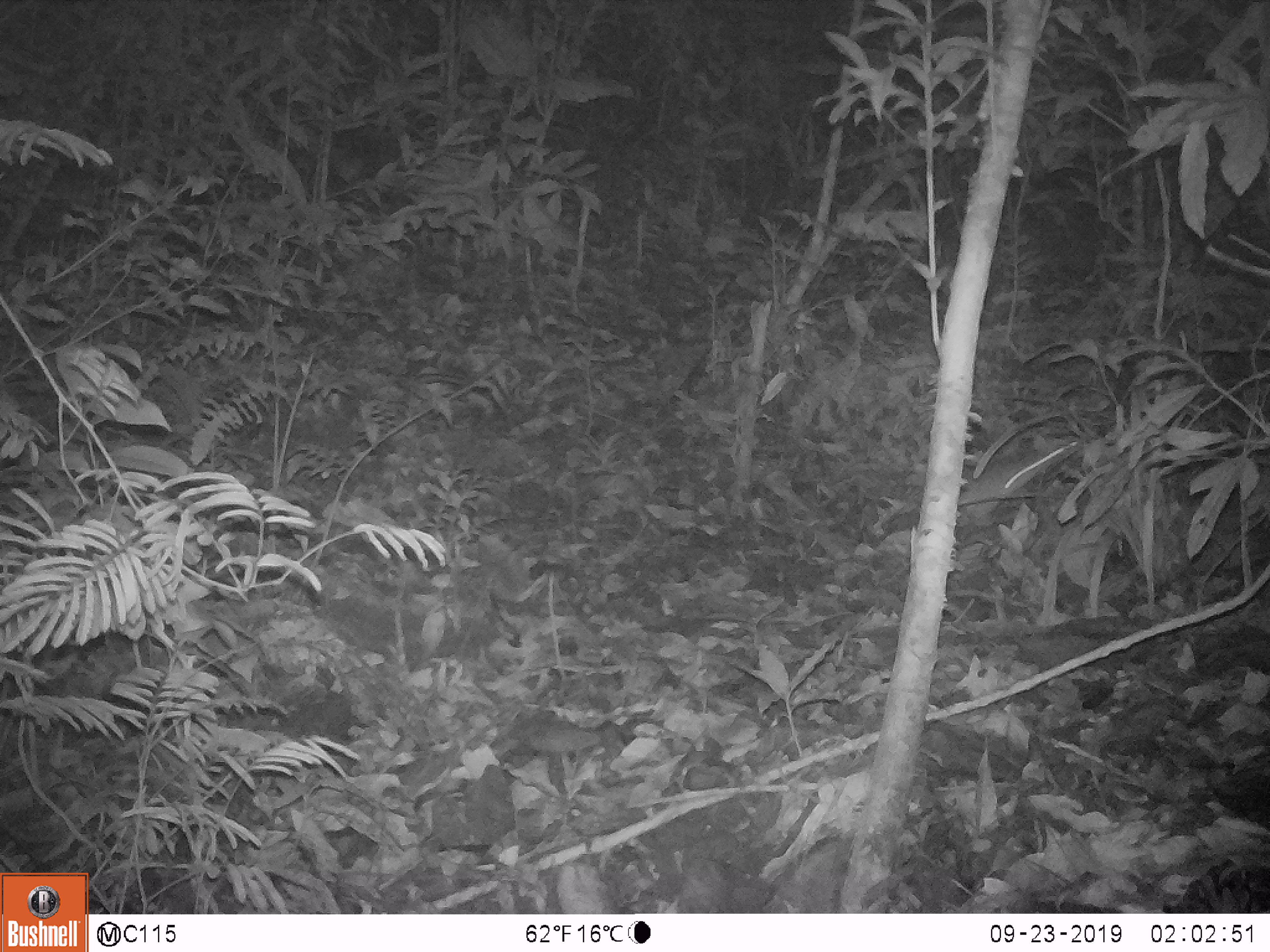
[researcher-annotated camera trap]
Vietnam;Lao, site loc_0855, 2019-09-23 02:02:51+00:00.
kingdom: Animalia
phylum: Chordata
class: Mammalia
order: Rodentia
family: Muridae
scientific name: Muridae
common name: old-world mice and rats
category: unidentified murid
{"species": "unidentified murid (old-world mice and rats) (Muridae)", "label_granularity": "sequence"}